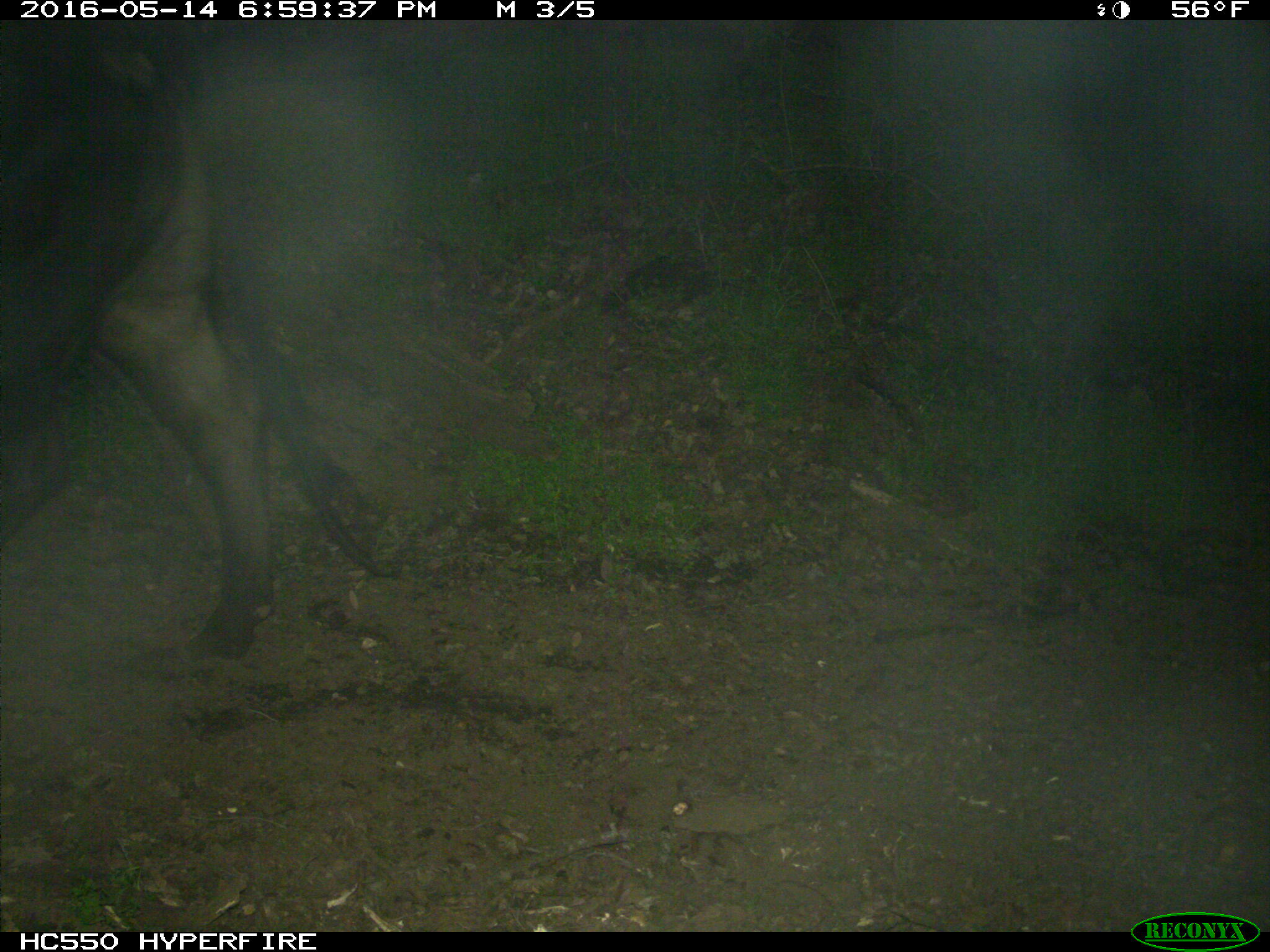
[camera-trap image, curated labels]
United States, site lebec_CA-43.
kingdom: Animalia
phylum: Chordata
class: Mammalia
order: Artiodactyla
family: Bovidae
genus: Bos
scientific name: Bos taurus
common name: domestic cow